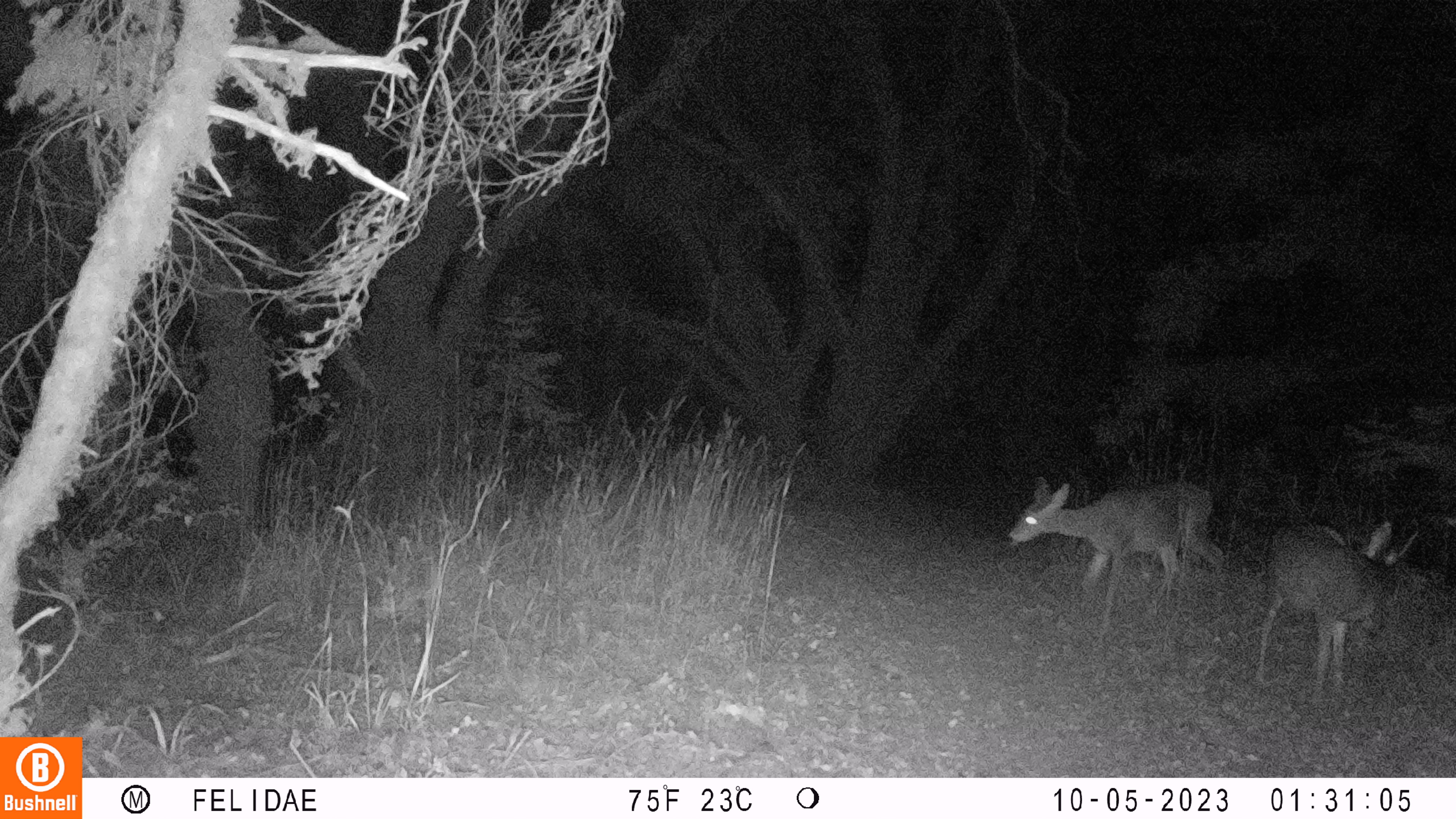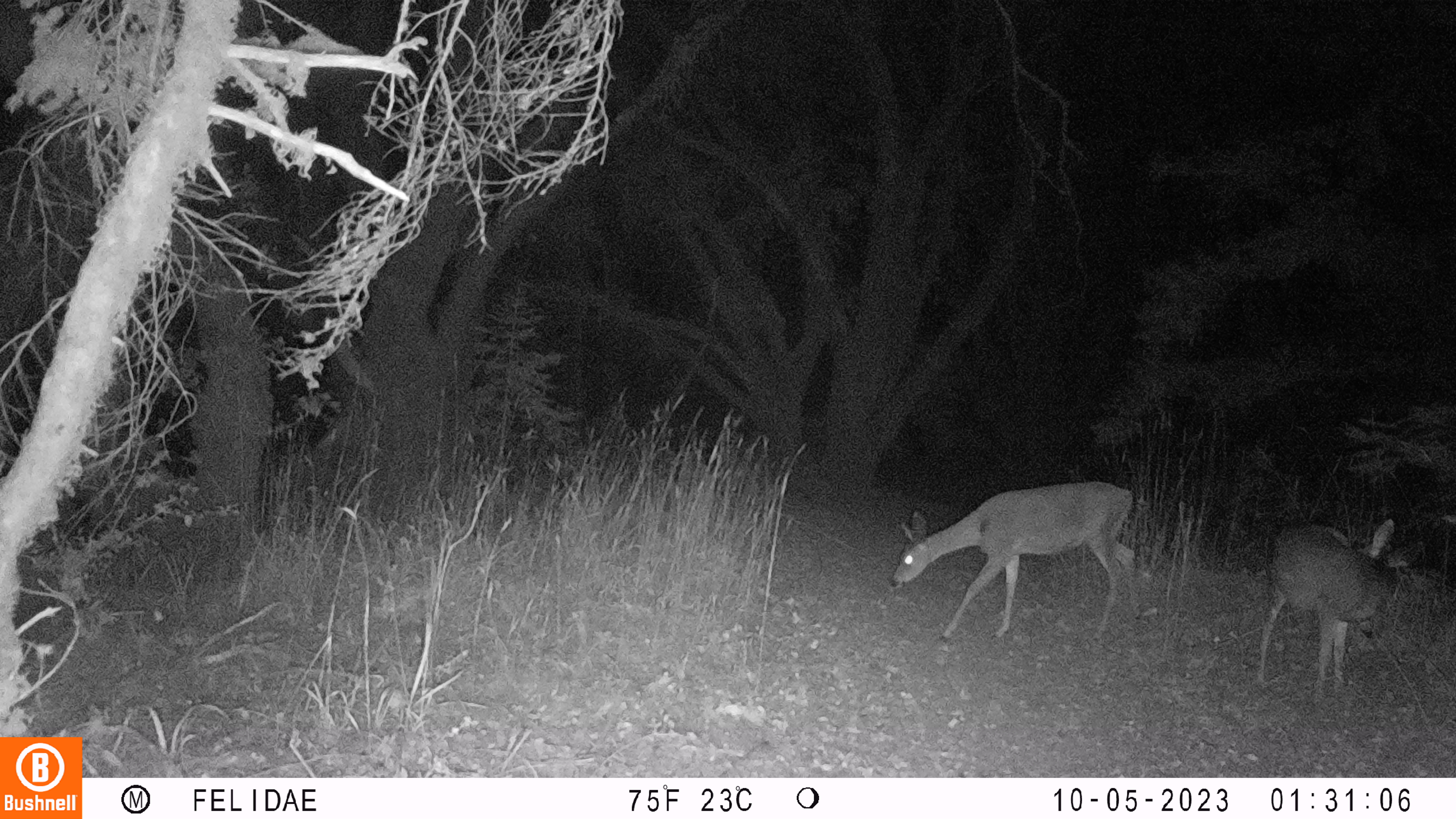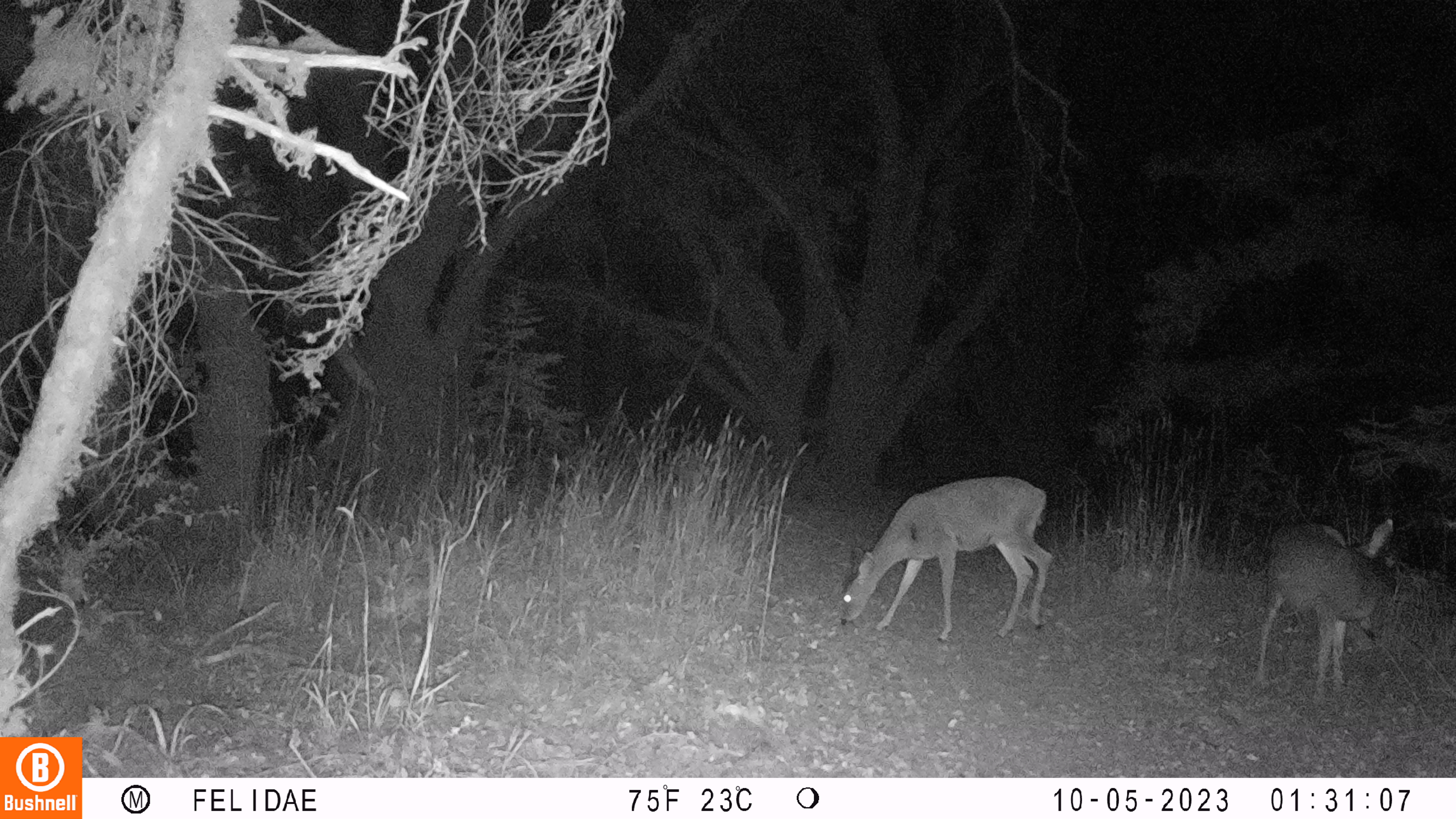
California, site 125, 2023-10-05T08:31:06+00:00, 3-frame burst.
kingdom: Animalia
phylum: Chordata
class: Mammalia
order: Artiodactyla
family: Cervidae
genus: Odocoileus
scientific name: Odocoileus hemionus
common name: mule deer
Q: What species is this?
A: Mule deer (Odocoileus hemionus).